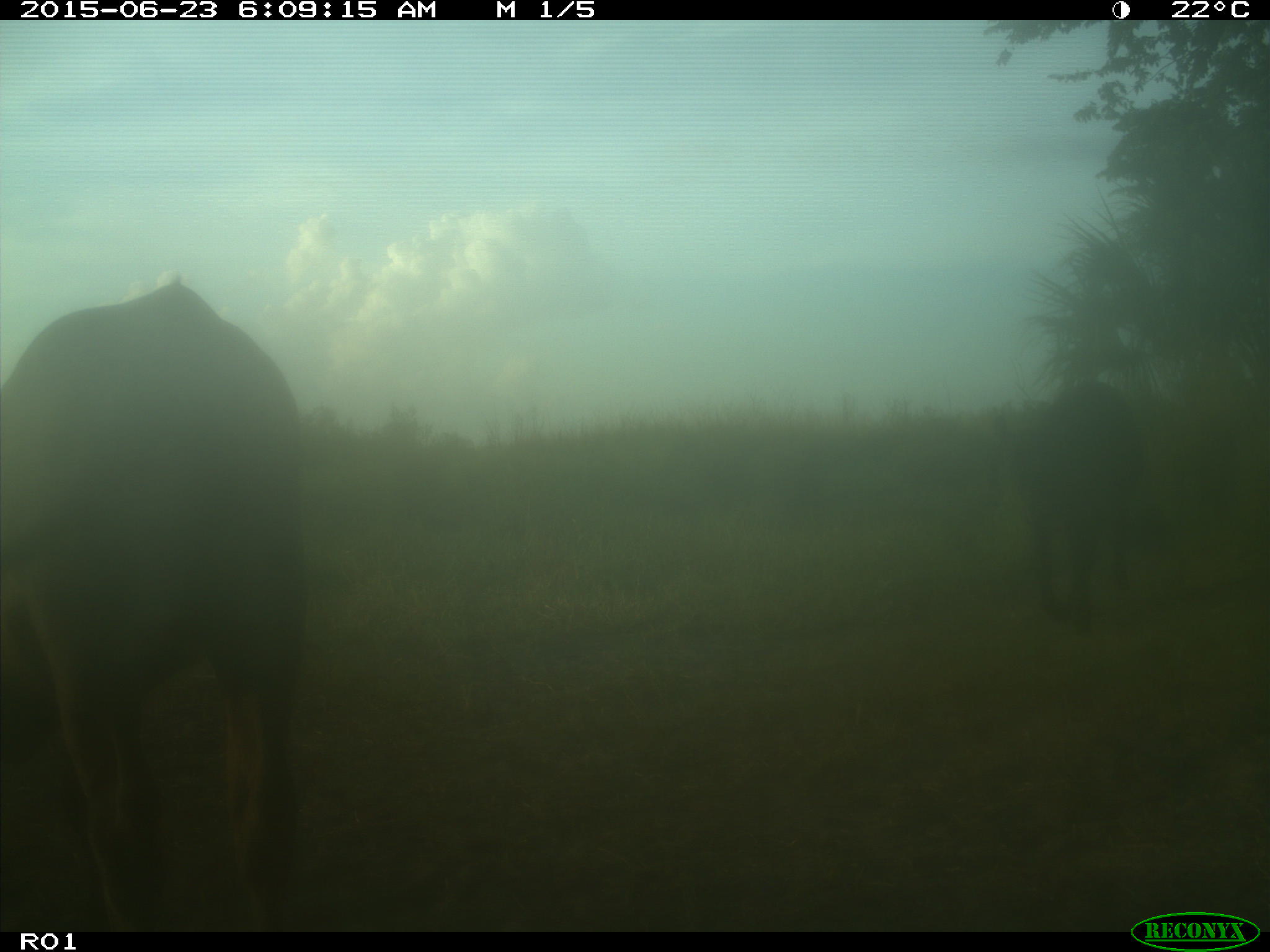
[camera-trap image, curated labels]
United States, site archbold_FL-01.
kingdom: Animalia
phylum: Chordata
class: Mammalia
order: Artiodactyla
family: Bovidae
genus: Bos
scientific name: Bos taurus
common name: domestic cow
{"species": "Bos taurus (domestic cow)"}